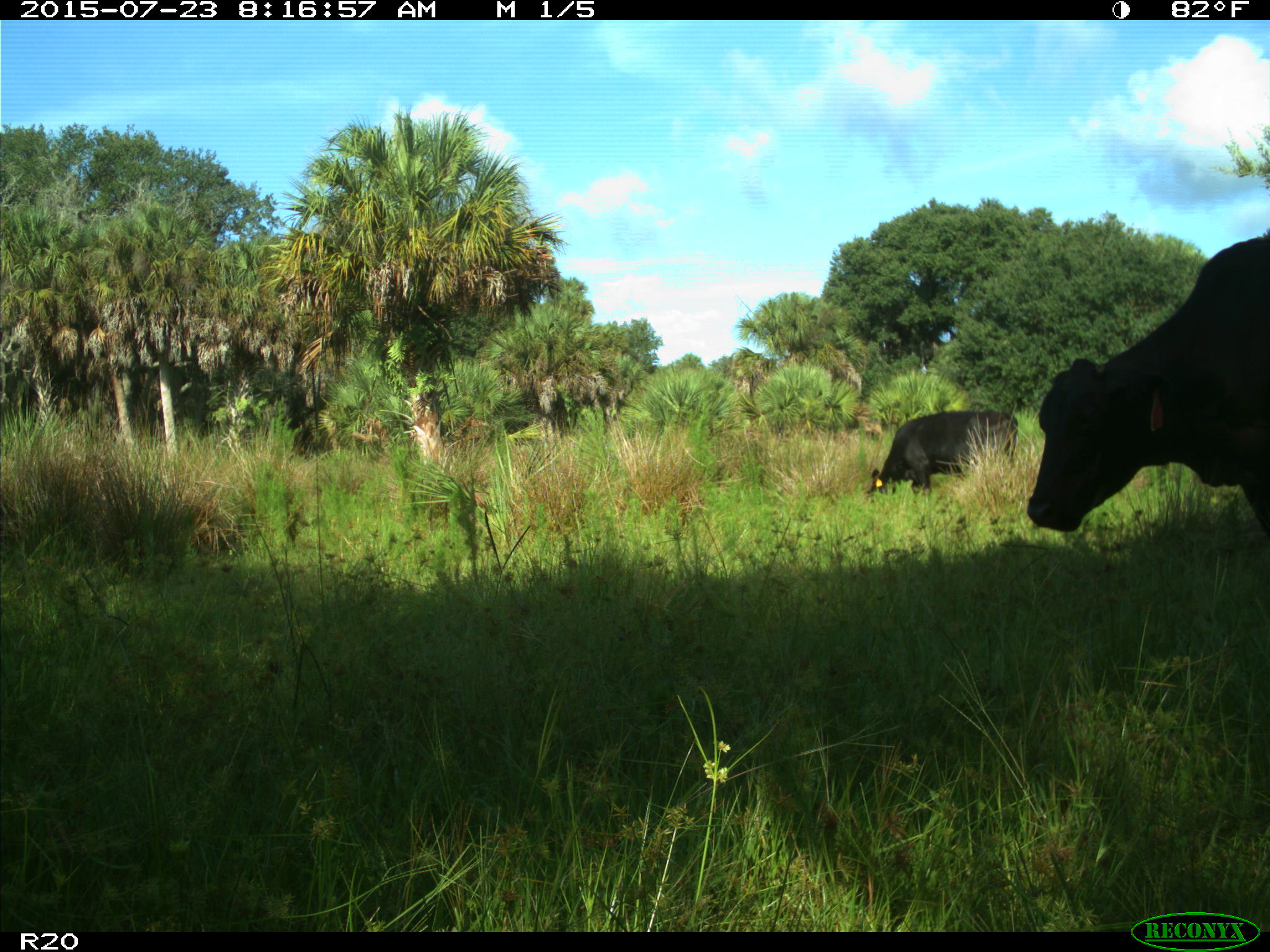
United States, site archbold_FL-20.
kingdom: Animalia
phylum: Chordata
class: Mammalia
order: Artiodactyla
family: Bovidae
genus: Bos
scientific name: Bos taurus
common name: domestic cow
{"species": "Bos taurus (domestic cow)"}